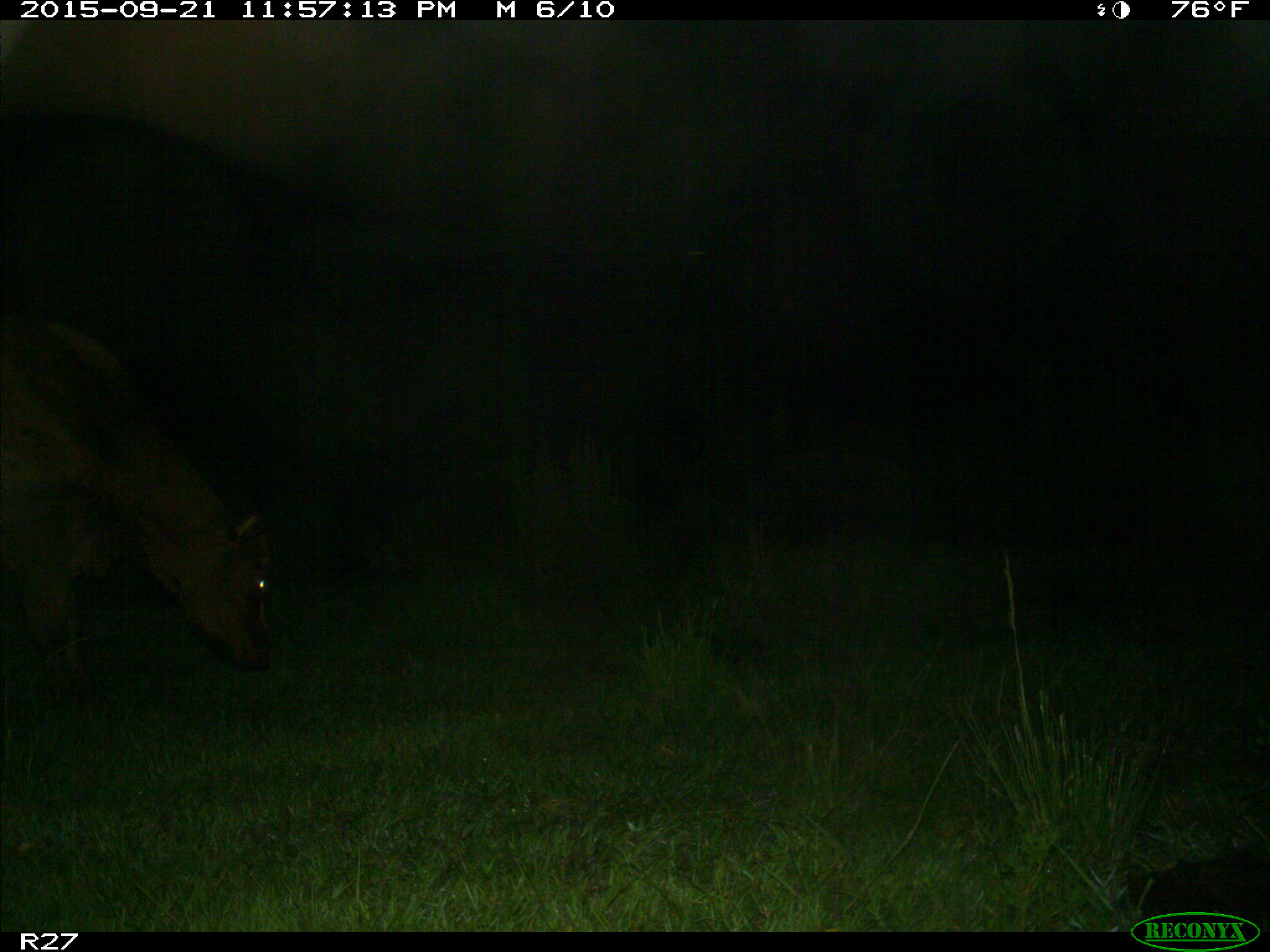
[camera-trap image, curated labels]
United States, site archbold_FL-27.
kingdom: Animalia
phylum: Chordata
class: Mammalia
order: Artiodactyla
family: Bovidae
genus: Bos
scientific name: Bos taurus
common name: domestic cow